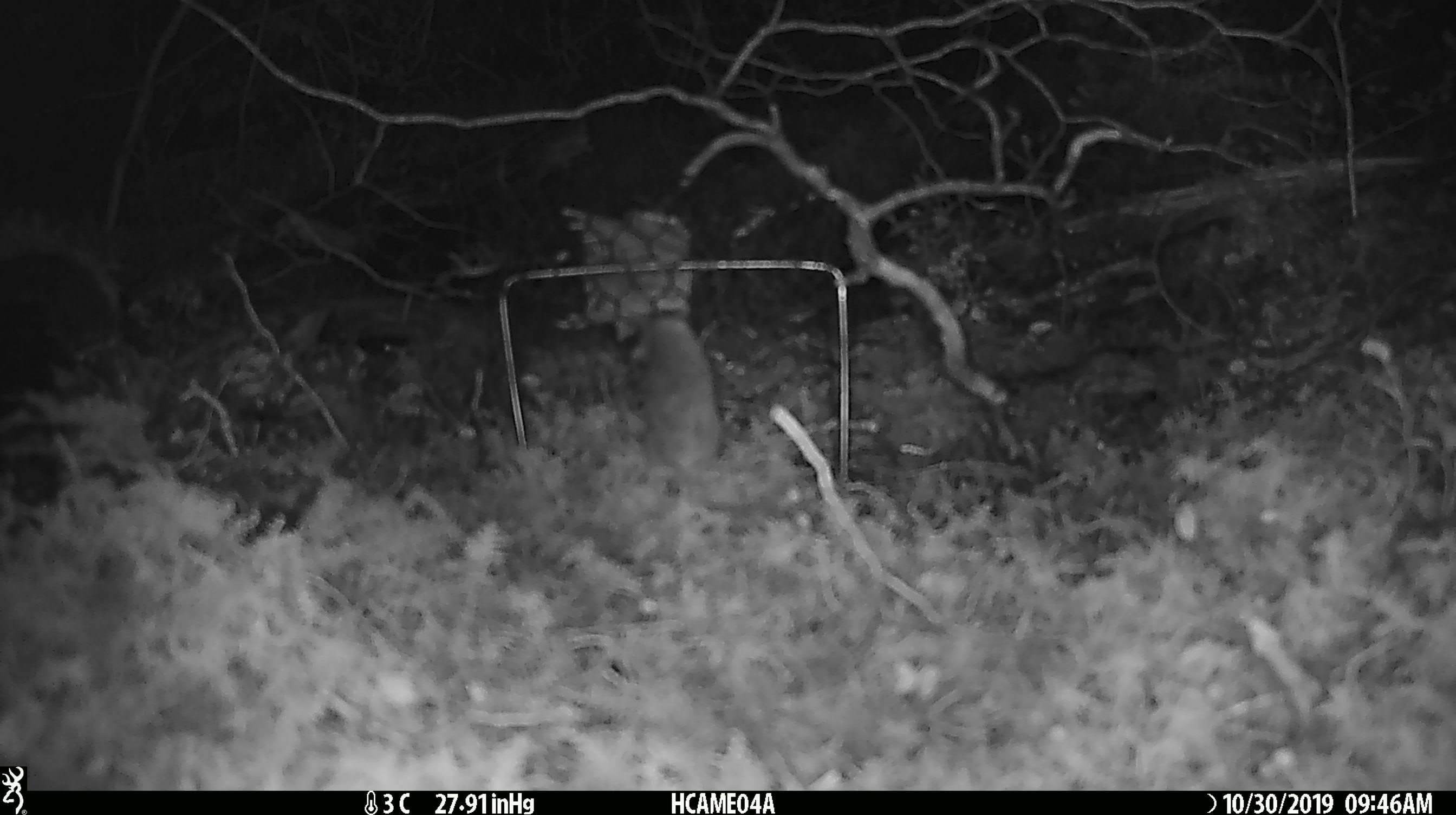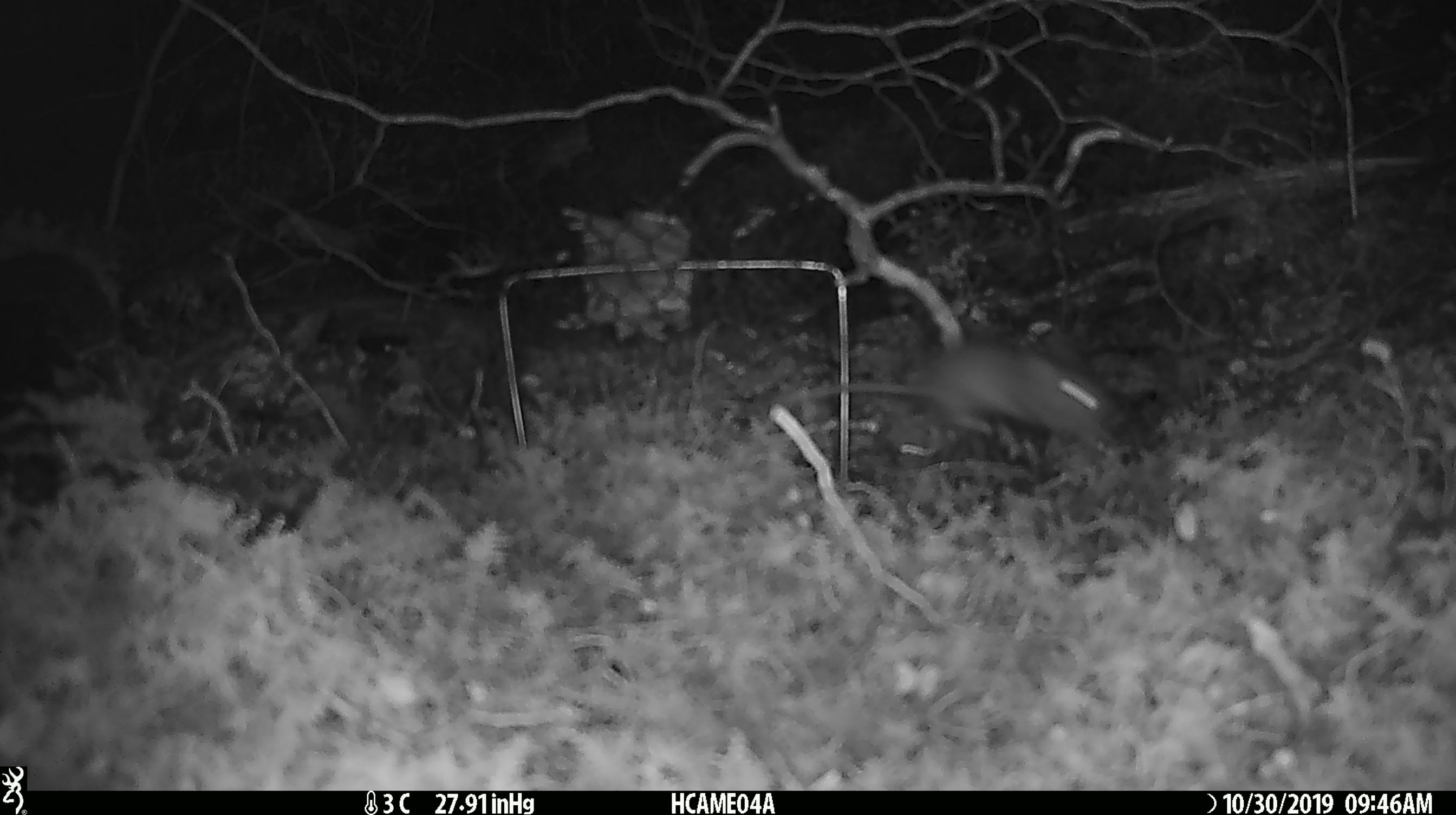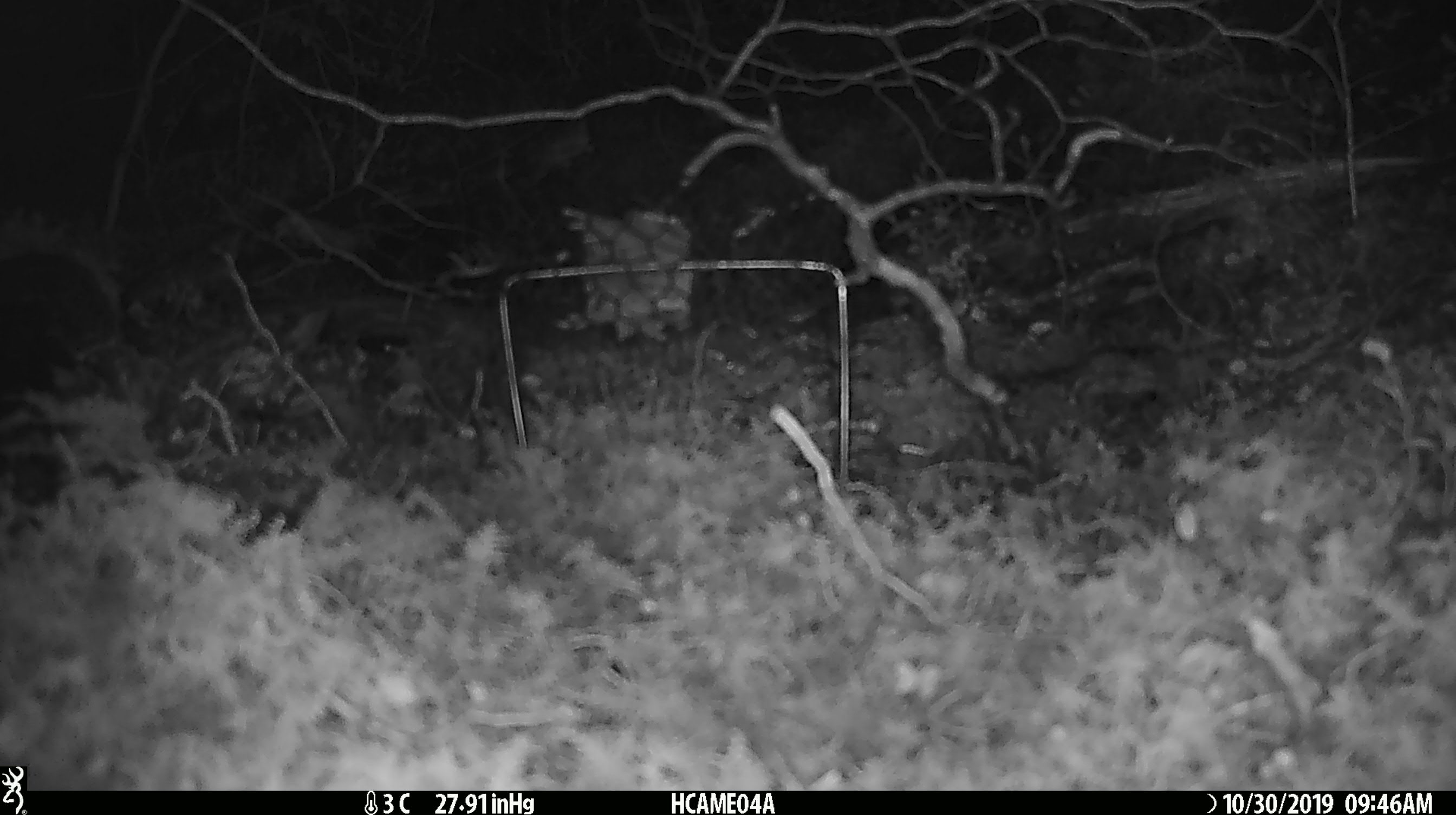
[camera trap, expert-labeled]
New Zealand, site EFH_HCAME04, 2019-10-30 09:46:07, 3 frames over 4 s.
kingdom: Animalia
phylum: Chordata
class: Mammalia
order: Rodentia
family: Muridae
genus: Mus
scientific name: Mus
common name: mouse